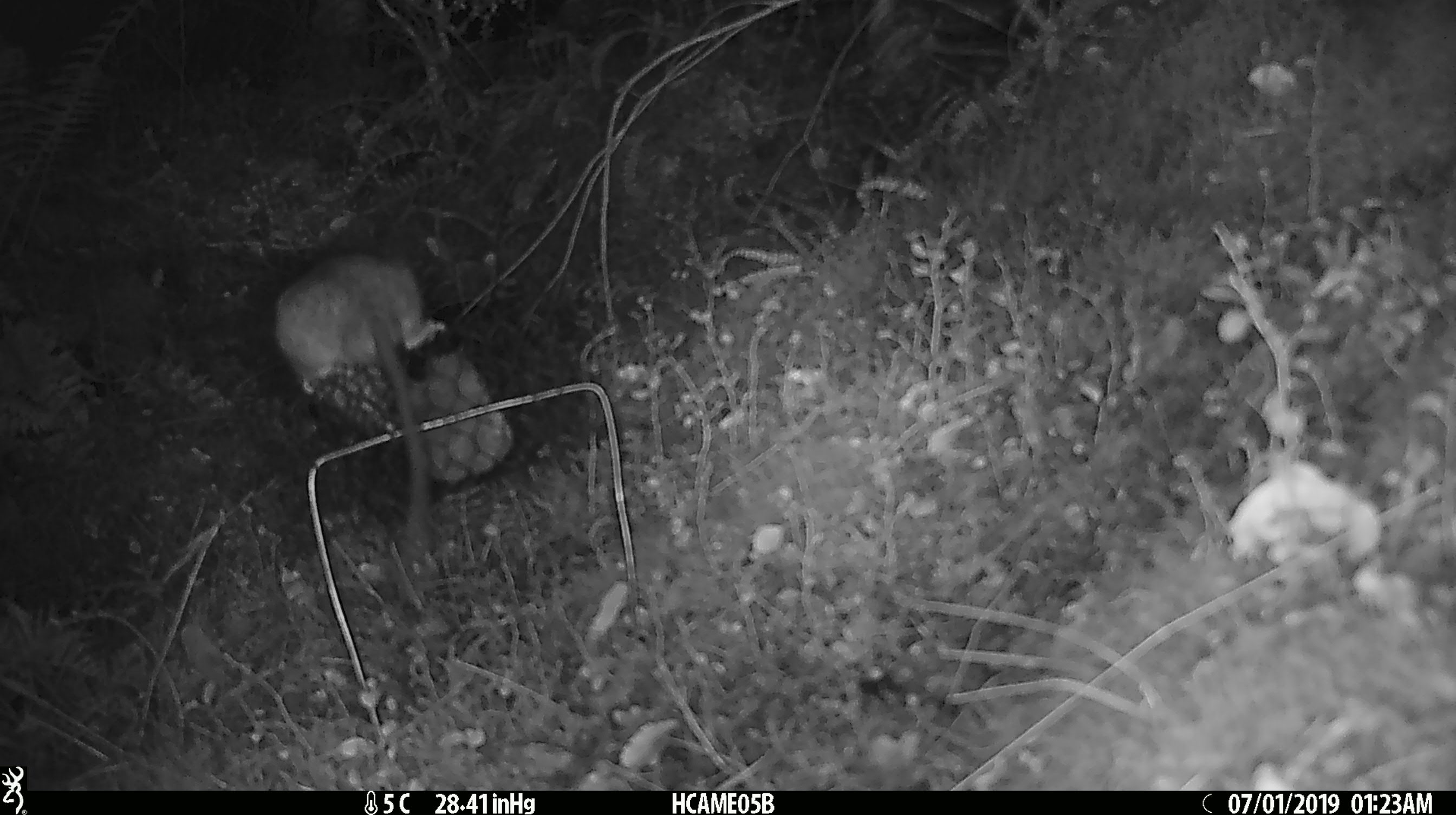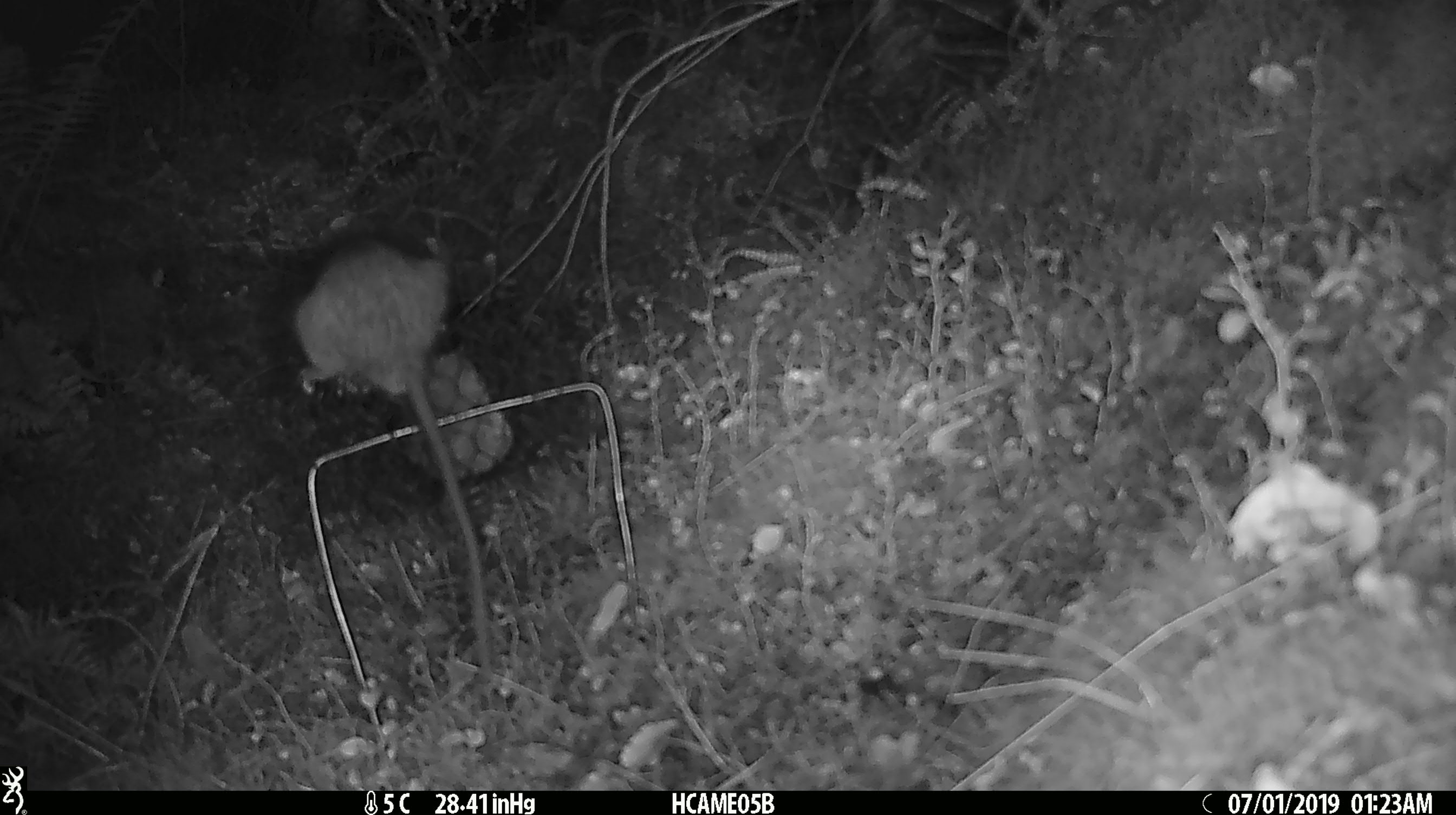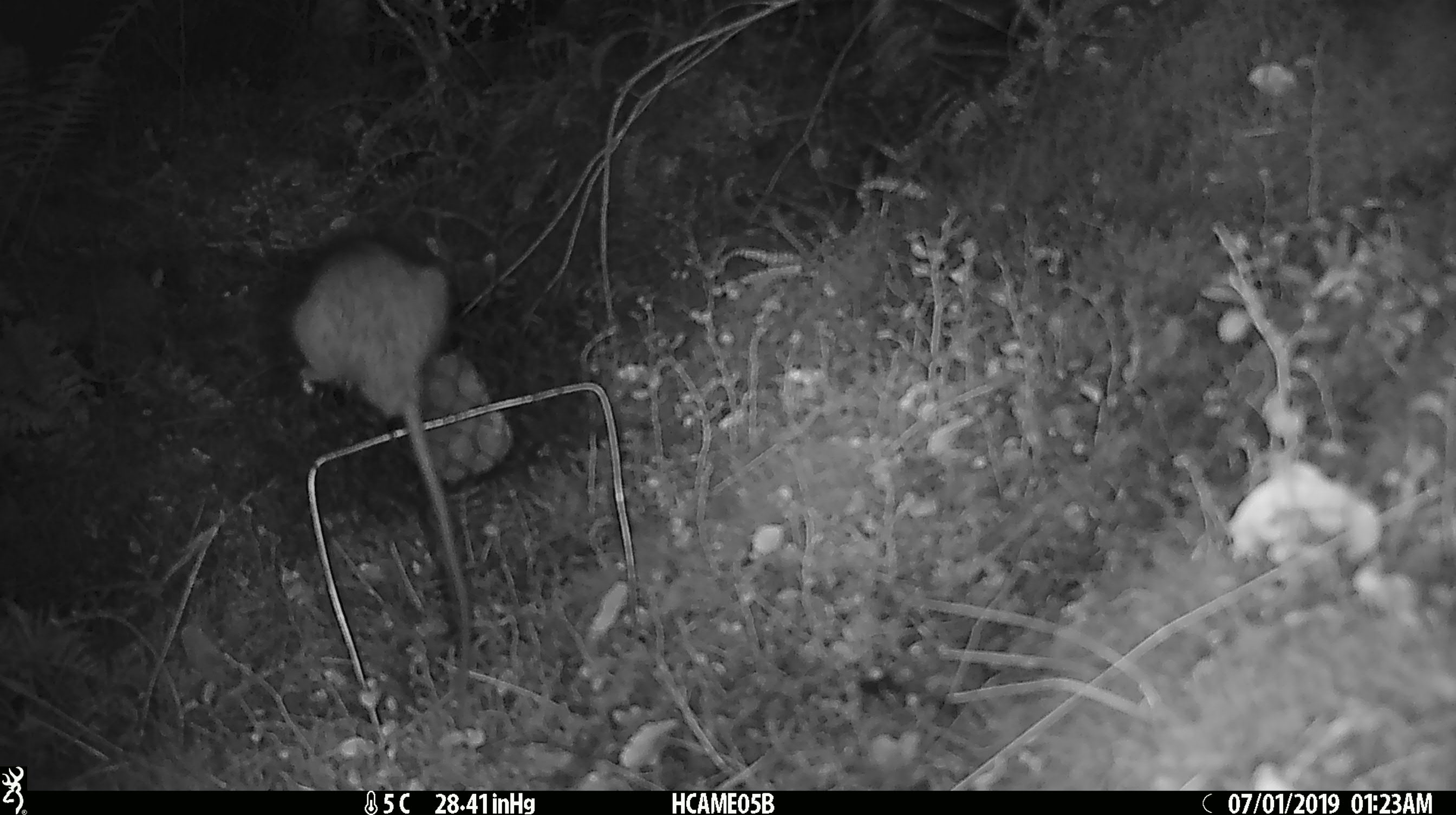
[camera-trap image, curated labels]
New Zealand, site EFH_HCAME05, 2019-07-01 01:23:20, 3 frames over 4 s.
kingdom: Animalia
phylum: Chordata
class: Mammalia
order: Rodentia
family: Muridae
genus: Rattus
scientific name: Rattus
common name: rat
Rat (Rattus).